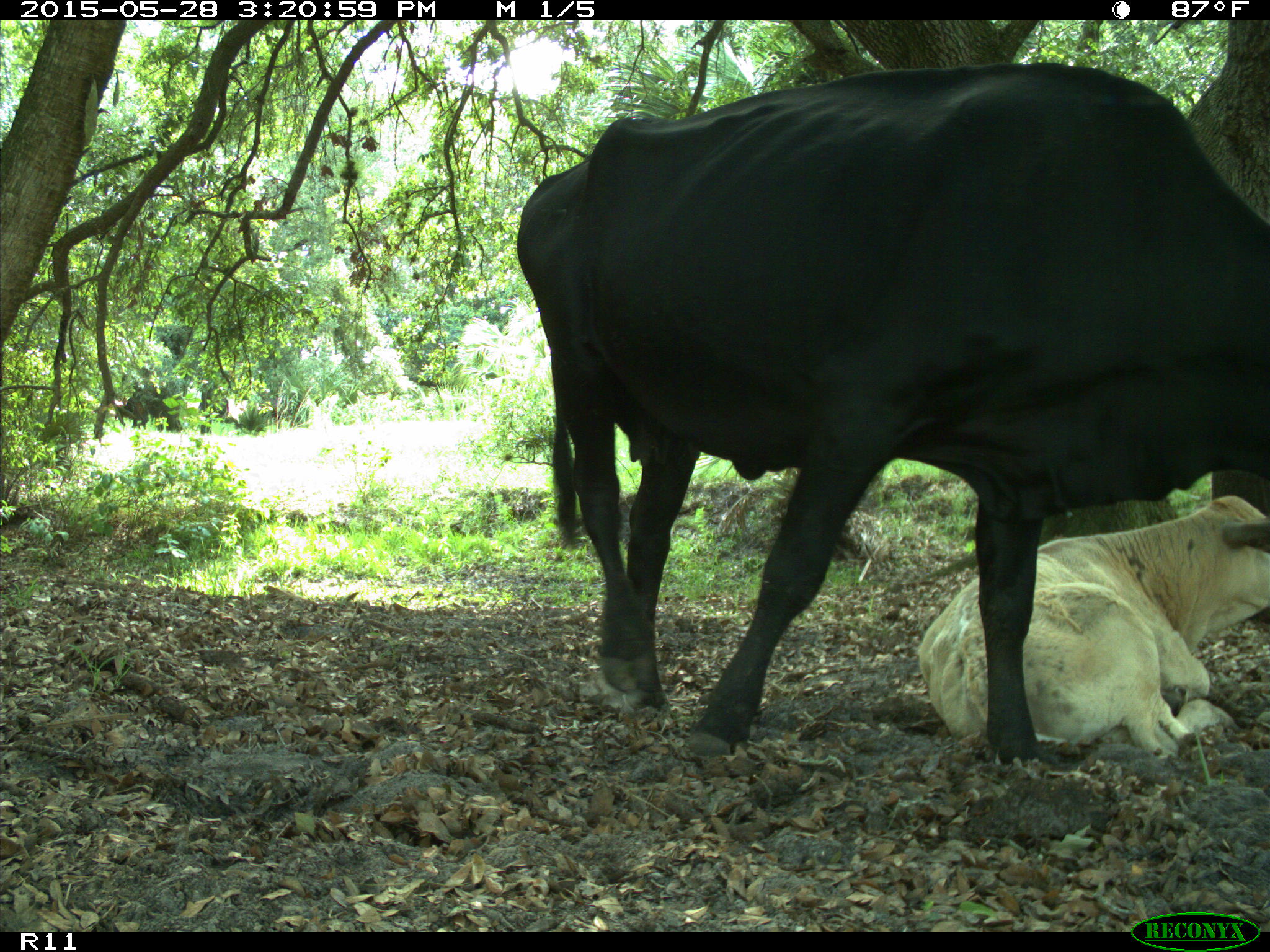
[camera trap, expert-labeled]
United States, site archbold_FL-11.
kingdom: Animalia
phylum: Chordata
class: Mammalia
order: Artiodactyla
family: Bovidae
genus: Bos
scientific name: Bos taurus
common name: domestic cow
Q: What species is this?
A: Bos taurus (domestic cow).